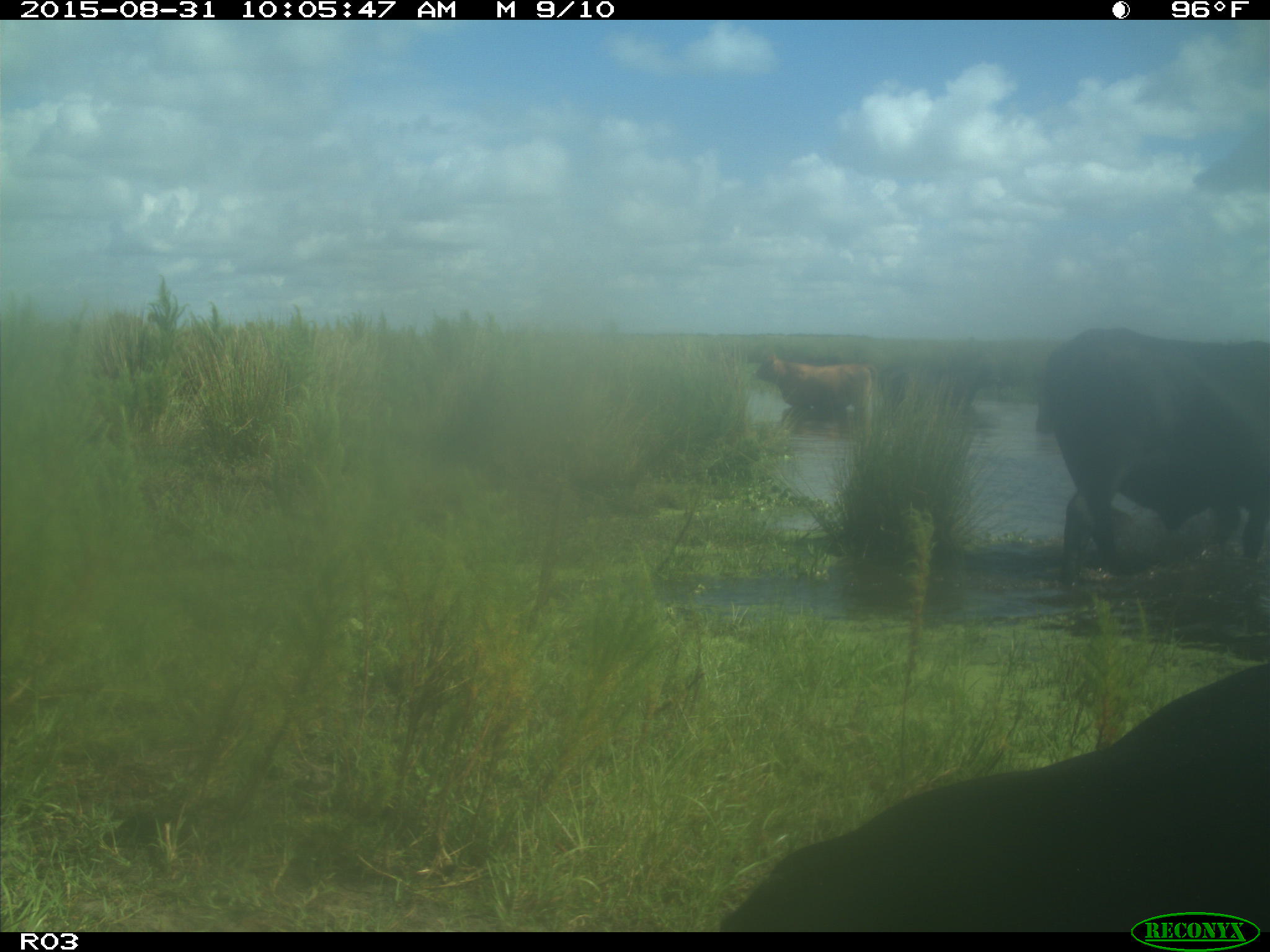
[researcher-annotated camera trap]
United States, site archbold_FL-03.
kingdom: Animalia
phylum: Chordata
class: Mammalia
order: Artiodactyla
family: Bovidae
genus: Bos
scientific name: Bos taurus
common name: domestic cow